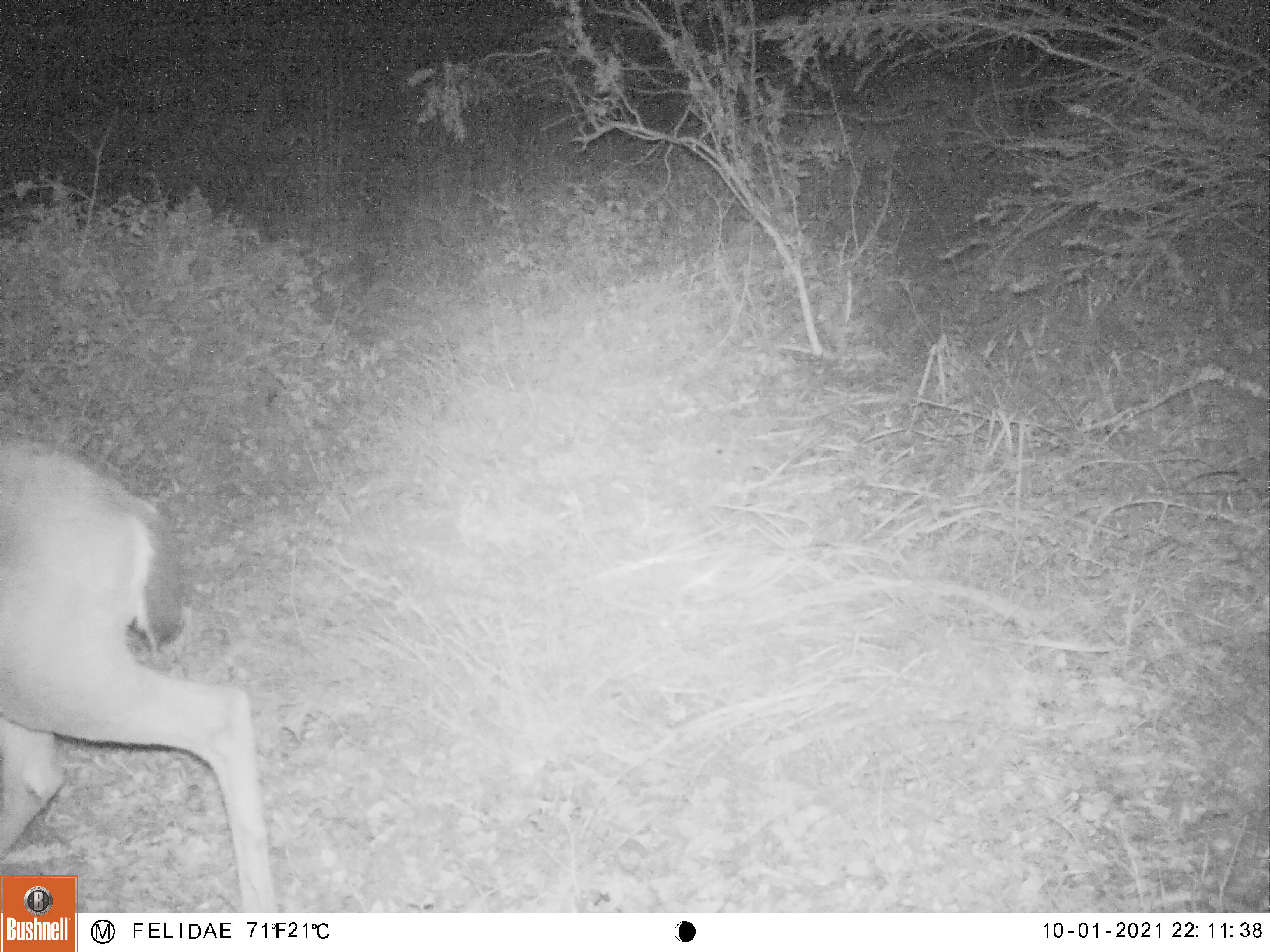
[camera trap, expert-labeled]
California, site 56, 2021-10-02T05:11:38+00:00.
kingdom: Animalia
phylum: Chordata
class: Mammalia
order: Artiodactyla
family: Cervidae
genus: Odocoileus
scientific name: Odocoileus hemionus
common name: mule deer